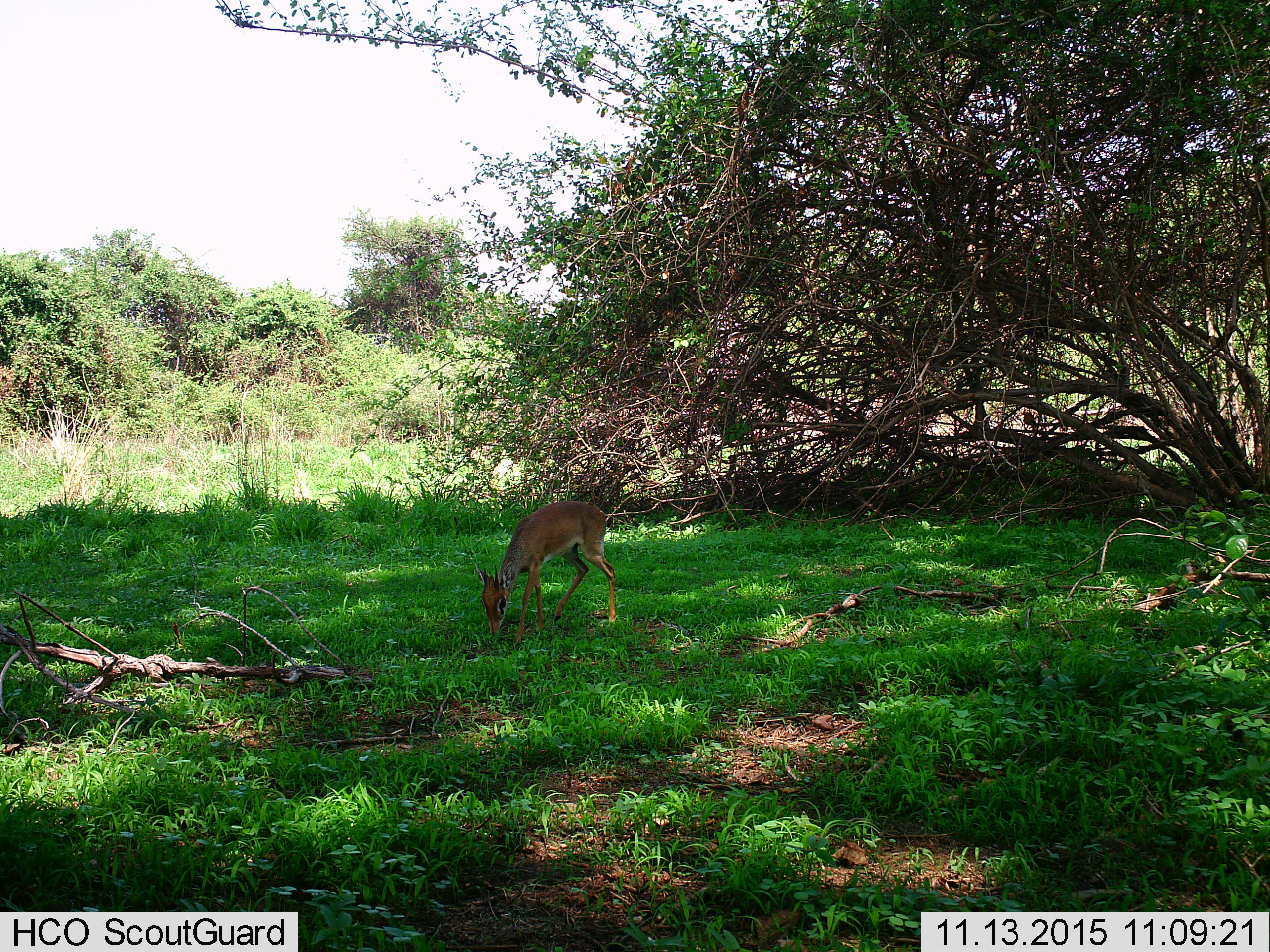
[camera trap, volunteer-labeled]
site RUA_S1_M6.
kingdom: Animalia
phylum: Chordata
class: Mammalia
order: Artiodactyla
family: Bovidae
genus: Madoqua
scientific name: Madoqua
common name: dik-dik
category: dikdik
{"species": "dikdik (dik-dik) (Madoqua)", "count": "1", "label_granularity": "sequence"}